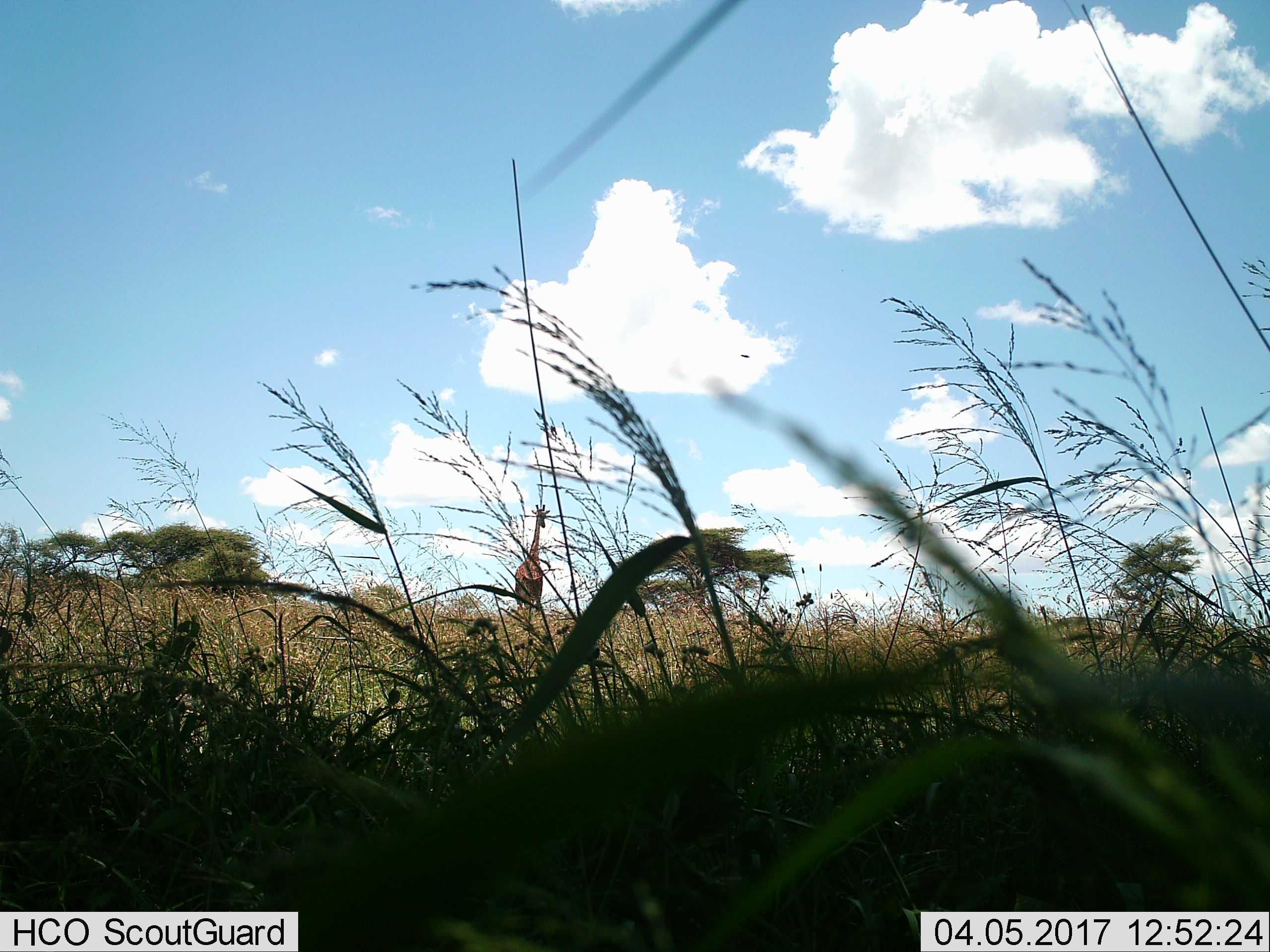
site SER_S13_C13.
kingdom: Animalia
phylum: Chordata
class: Mammalia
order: Artiodactyla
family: Giraffidae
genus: Giraffa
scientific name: Giraffa camelopardalis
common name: giraffe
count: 1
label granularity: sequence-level